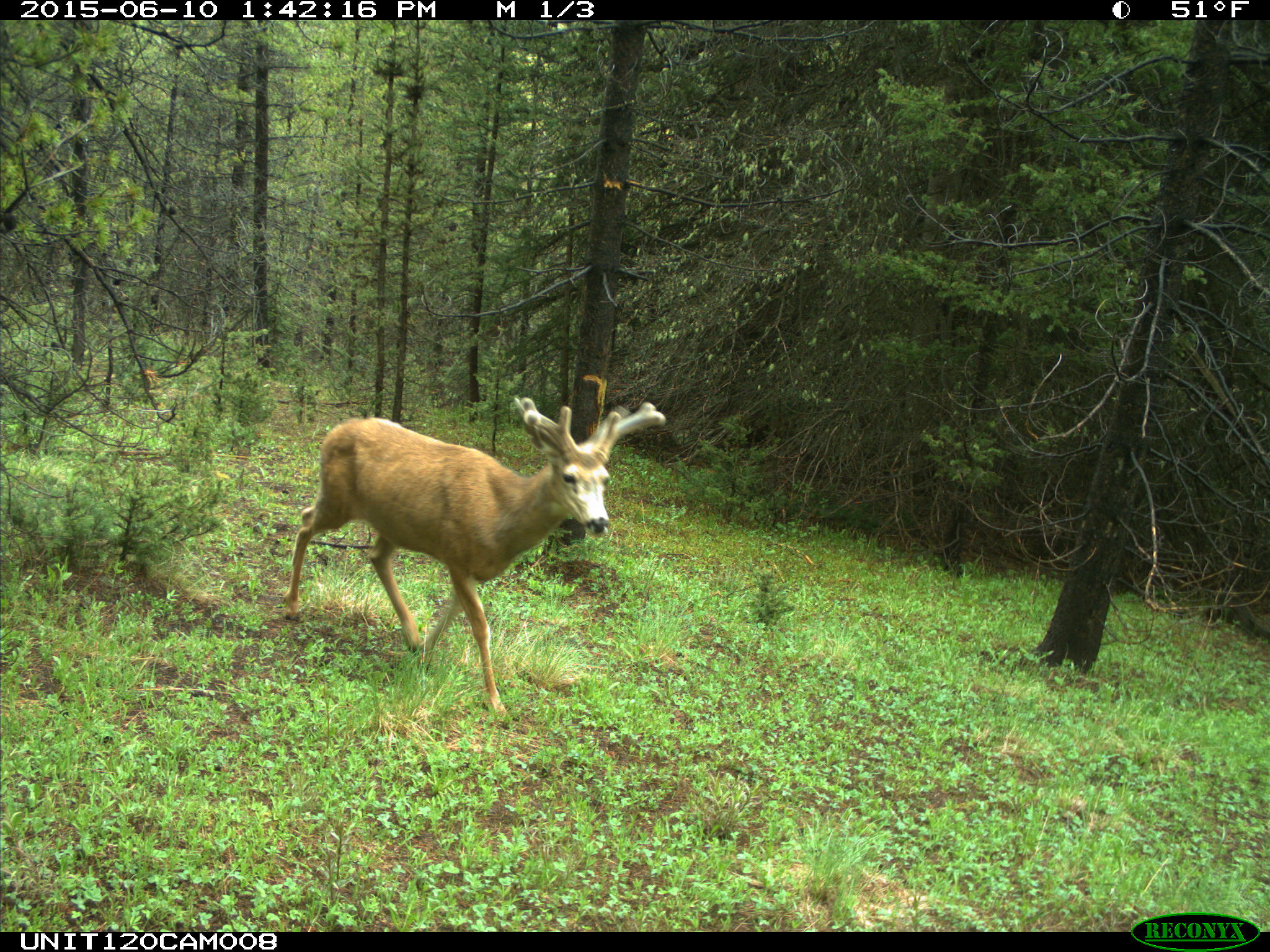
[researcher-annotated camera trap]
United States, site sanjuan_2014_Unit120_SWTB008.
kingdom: Animalia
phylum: Chordata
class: Mammalia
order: Artiodactyla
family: Cervidae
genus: Odocoileus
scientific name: Odocoileus hemionus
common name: mule deer